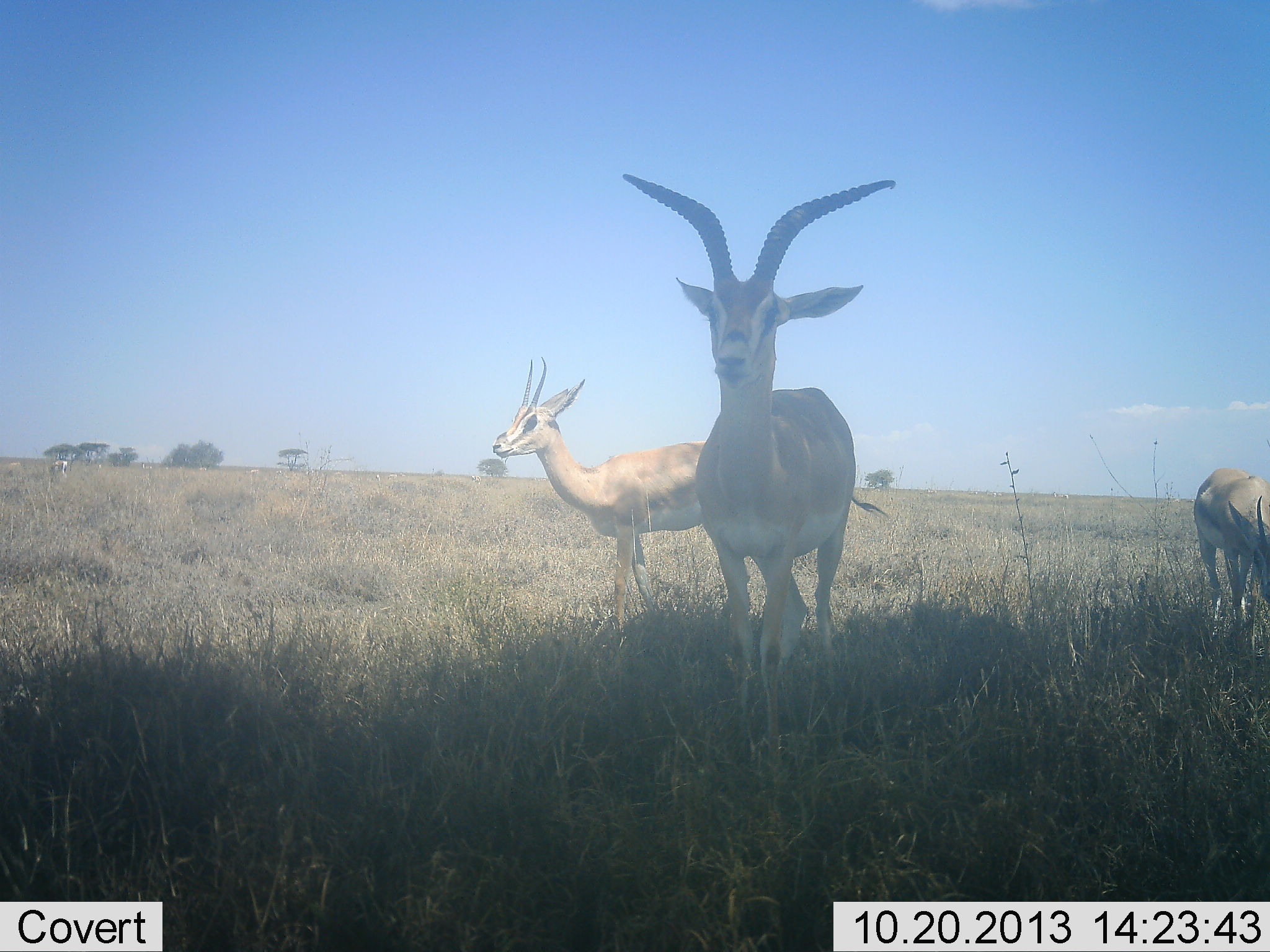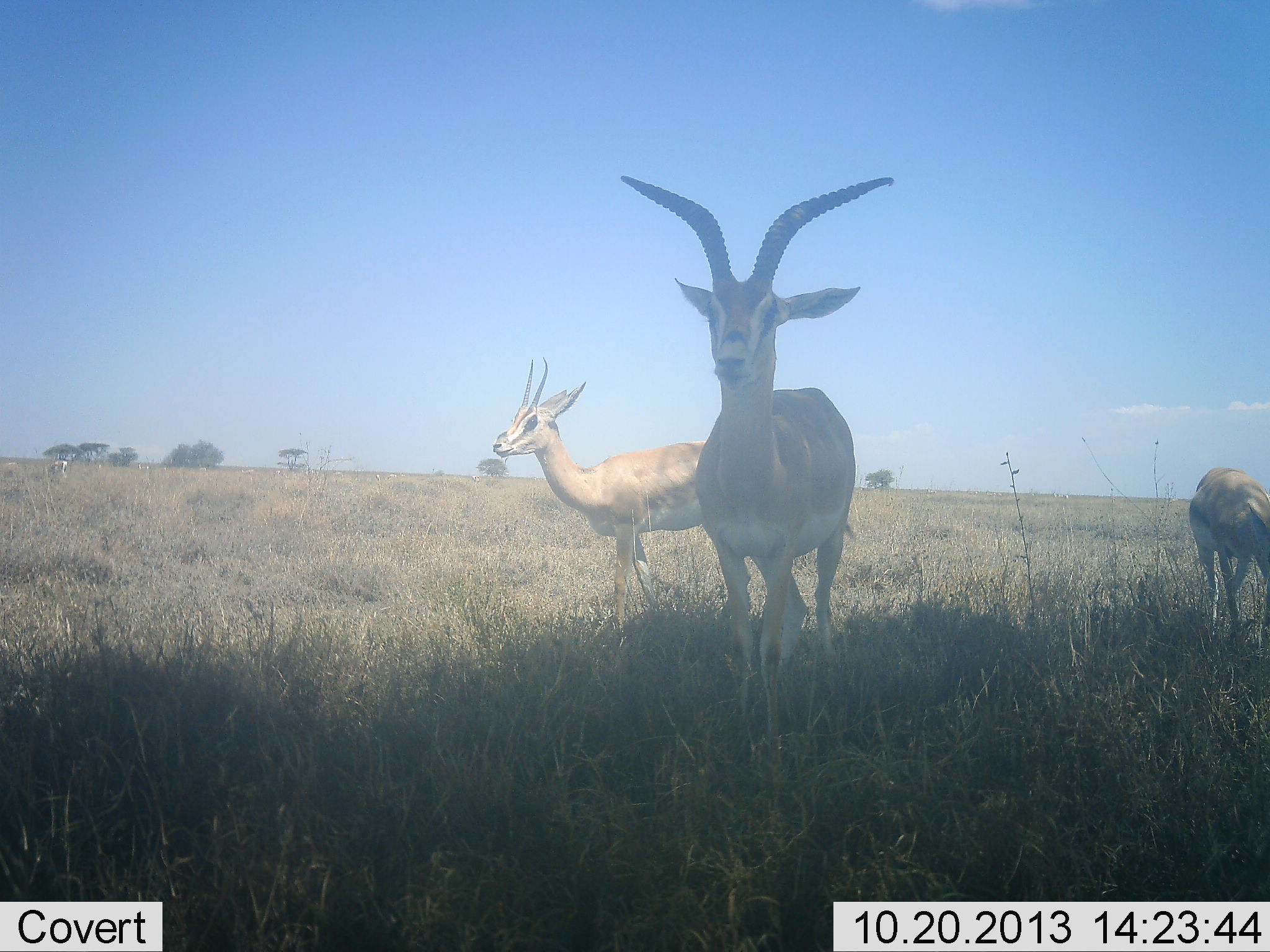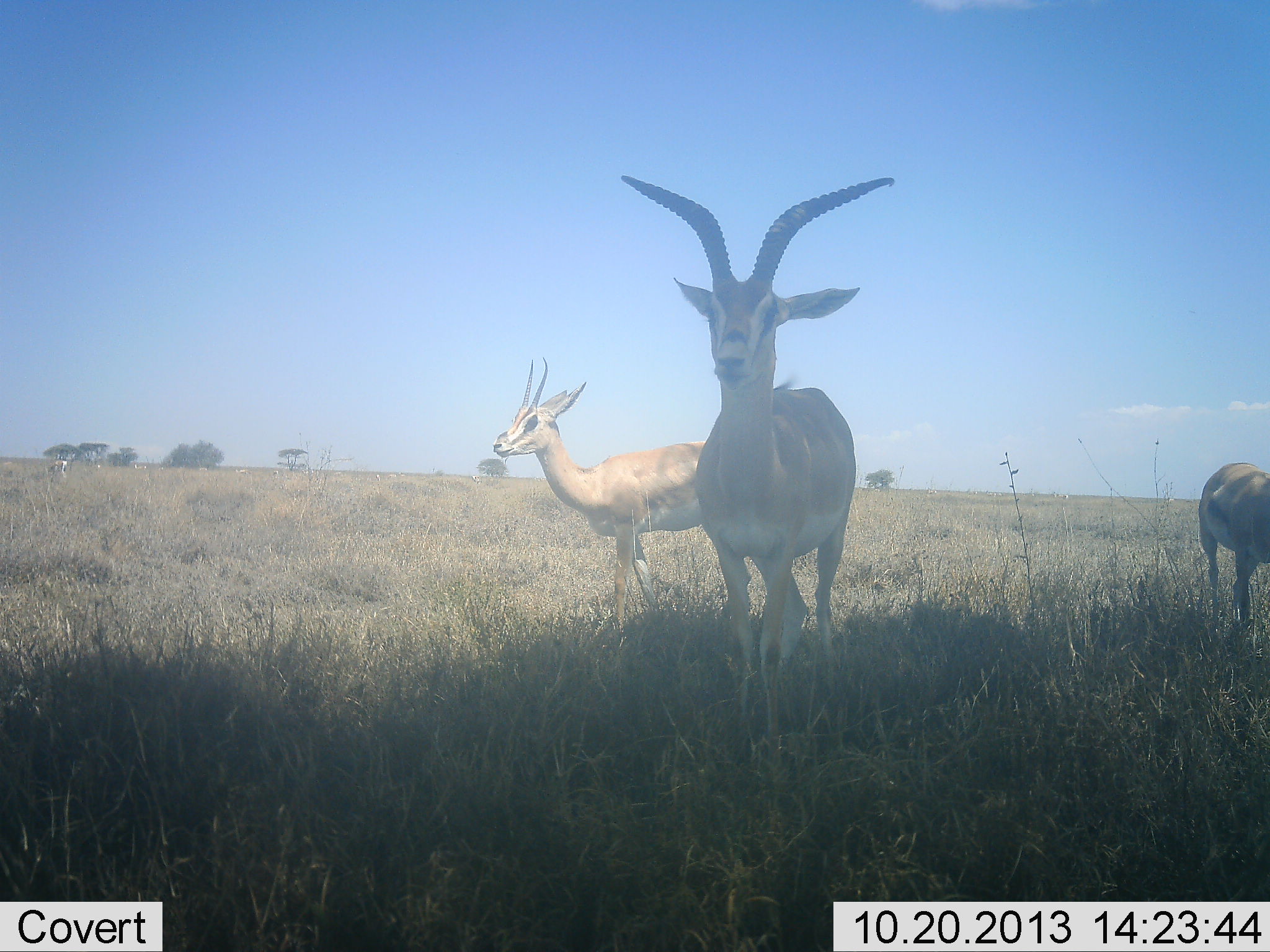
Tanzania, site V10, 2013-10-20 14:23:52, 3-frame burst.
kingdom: Animalia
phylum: Chordata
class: Mammalia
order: Artiodactyla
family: Bovidae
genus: Nanger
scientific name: Nanger granti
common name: grant's gazelle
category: gazellegrants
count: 3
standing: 100%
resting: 0%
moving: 8%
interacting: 0%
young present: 0%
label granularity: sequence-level